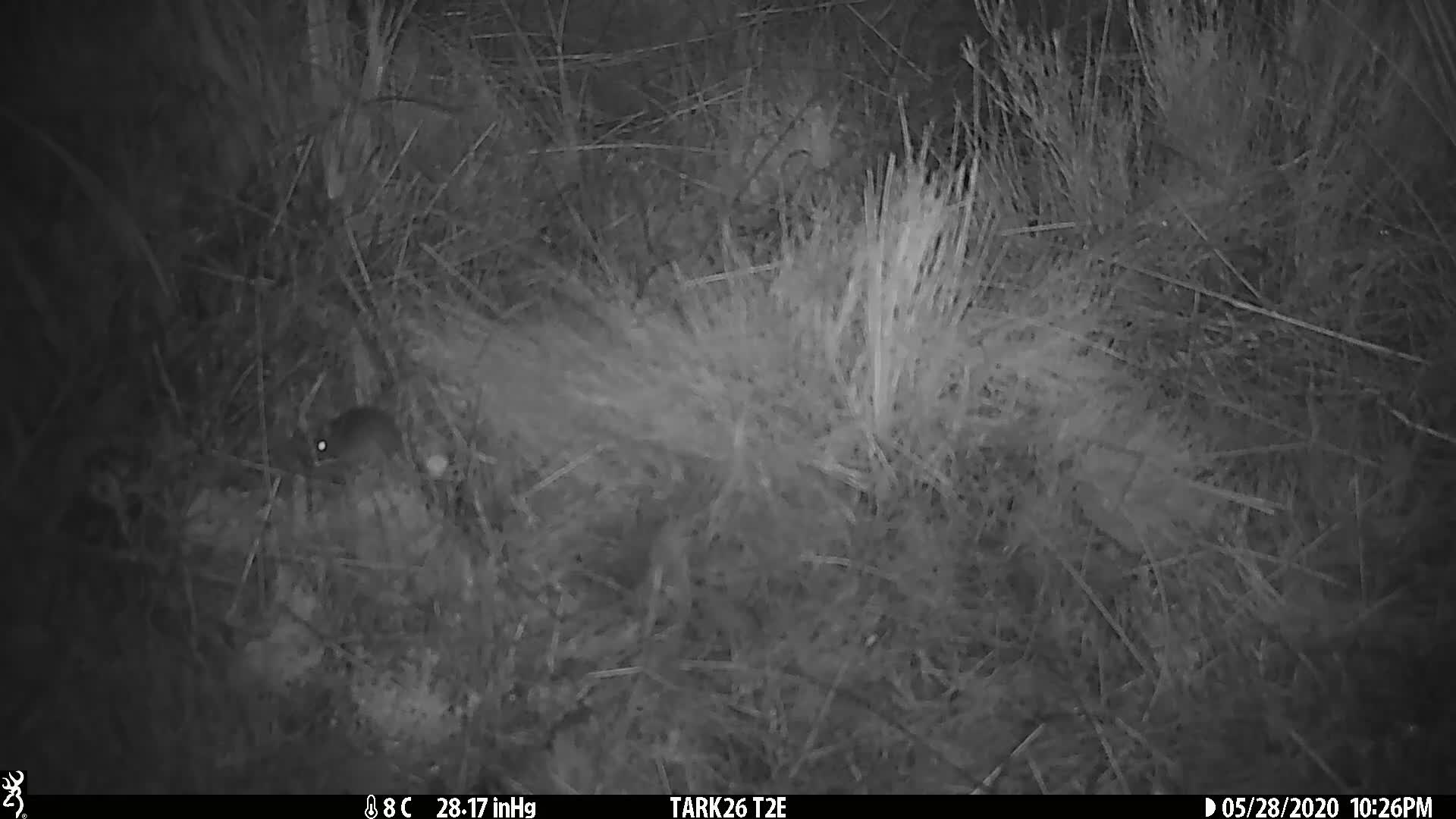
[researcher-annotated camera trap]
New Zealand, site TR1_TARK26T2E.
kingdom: Animalia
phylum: Chordata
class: Mammalia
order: Rodentia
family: Muridae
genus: Mus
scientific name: Mus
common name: mouse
Mouse (Mus).